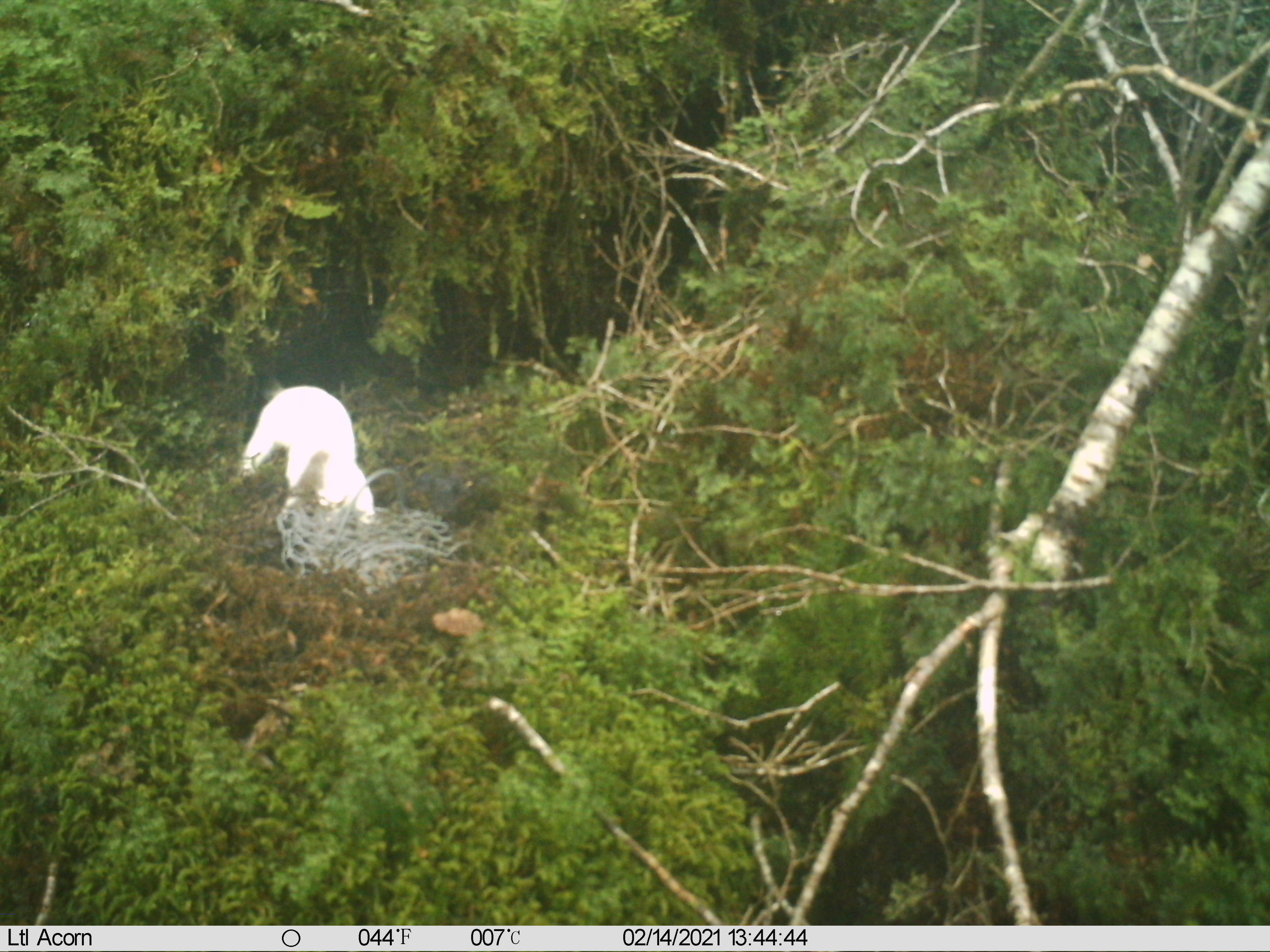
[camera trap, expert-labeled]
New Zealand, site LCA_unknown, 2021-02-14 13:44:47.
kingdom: Animalia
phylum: Chordata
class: Mammalia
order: Carnivora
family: Mustelidae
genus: Mustela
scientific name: Mustela erminea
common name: stoat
Stoat (Mustela erminea).